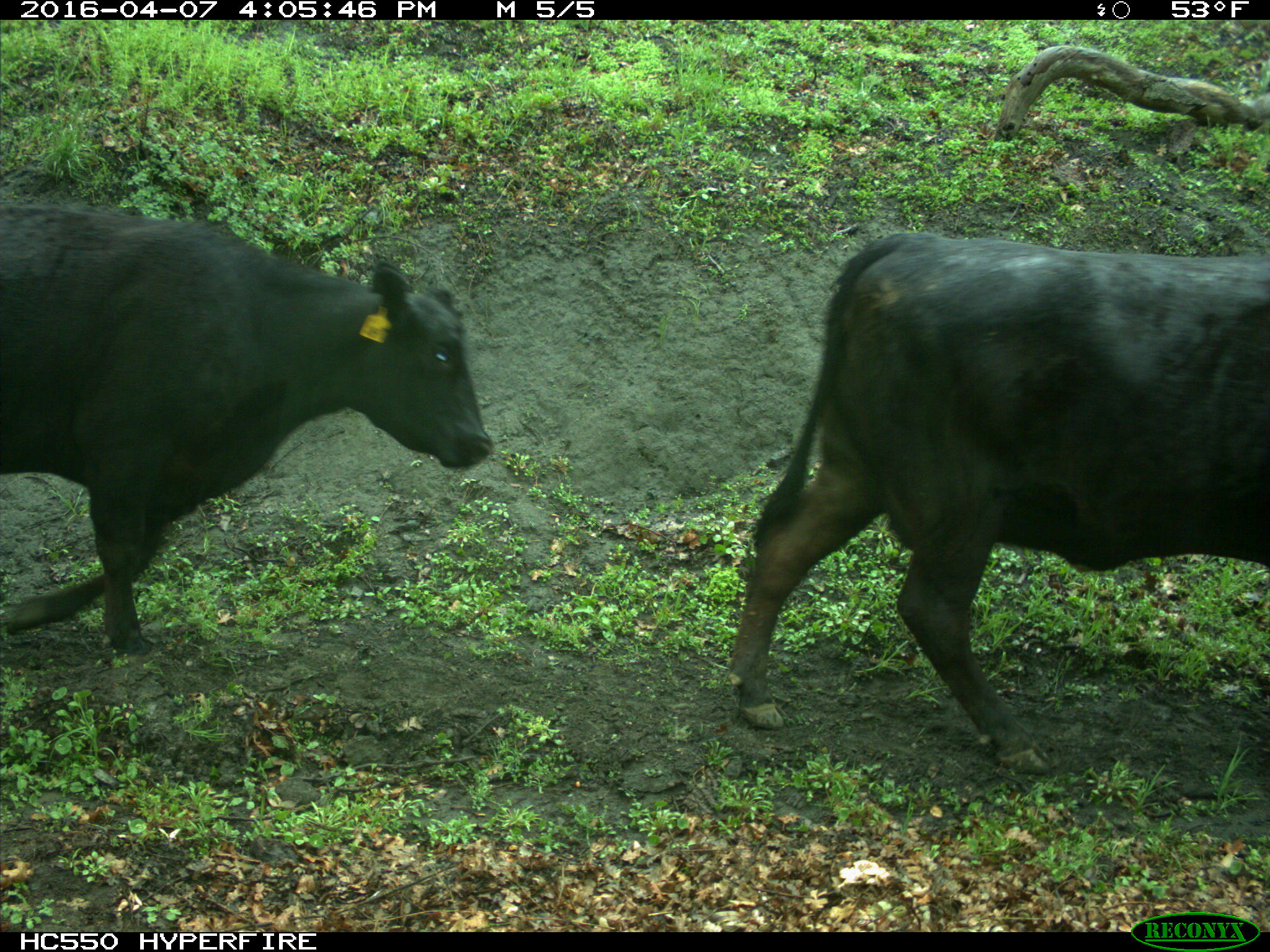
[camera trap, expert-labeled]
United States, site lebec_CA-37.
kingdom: Animalia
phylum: Chordata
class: Mammalia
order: Artiodactyla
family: Bovidae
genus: Bos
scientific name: Bos taurus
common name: domestic cow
Bos taurus (domestic cow).